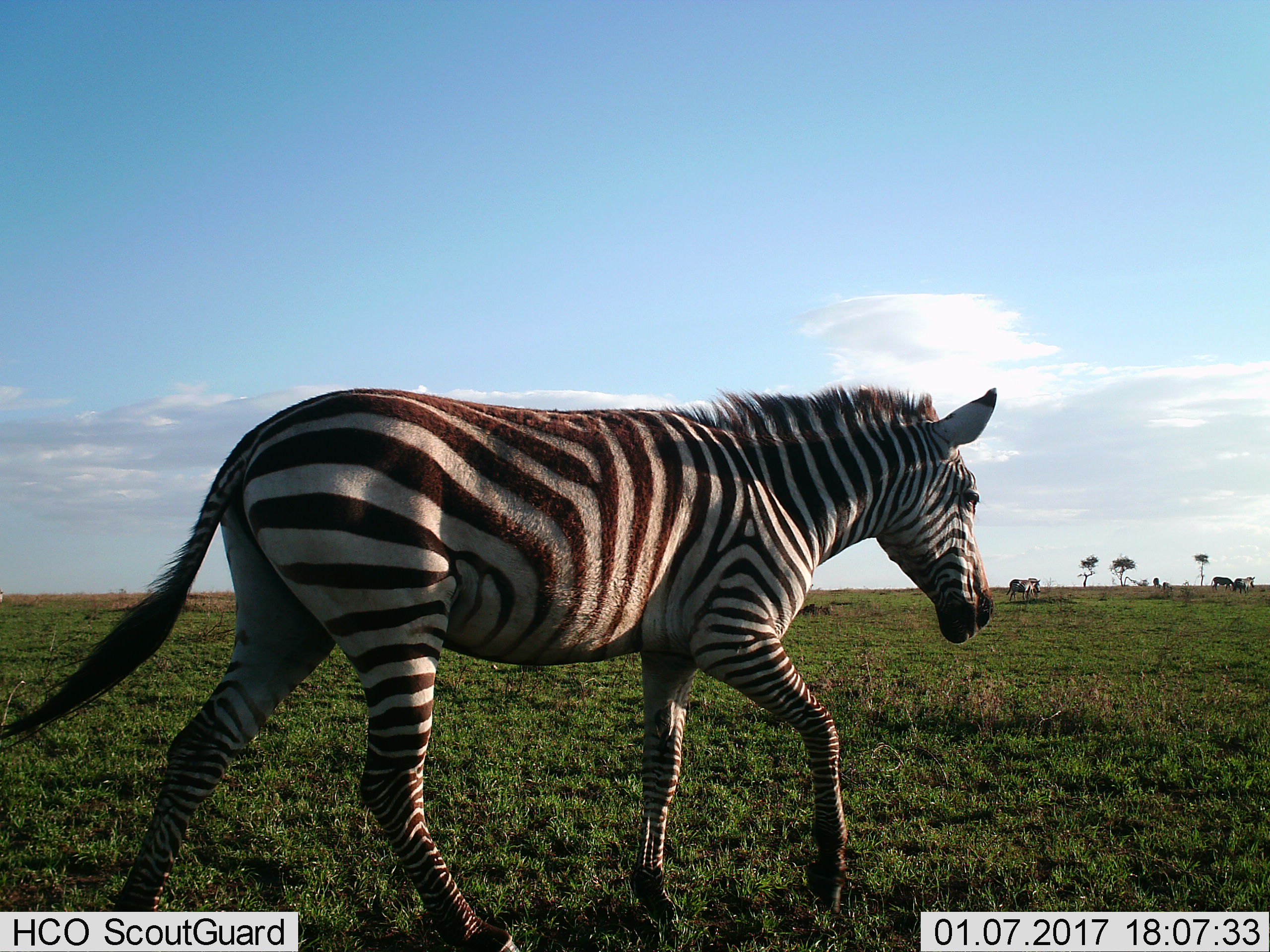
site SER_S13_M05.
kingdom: Animalia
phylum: Chordata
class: Mammalia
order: Perissodactyla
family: Equidae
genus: Equus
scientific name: Equus quagga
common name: plains zebra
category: zebraplains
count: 2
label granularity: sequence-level